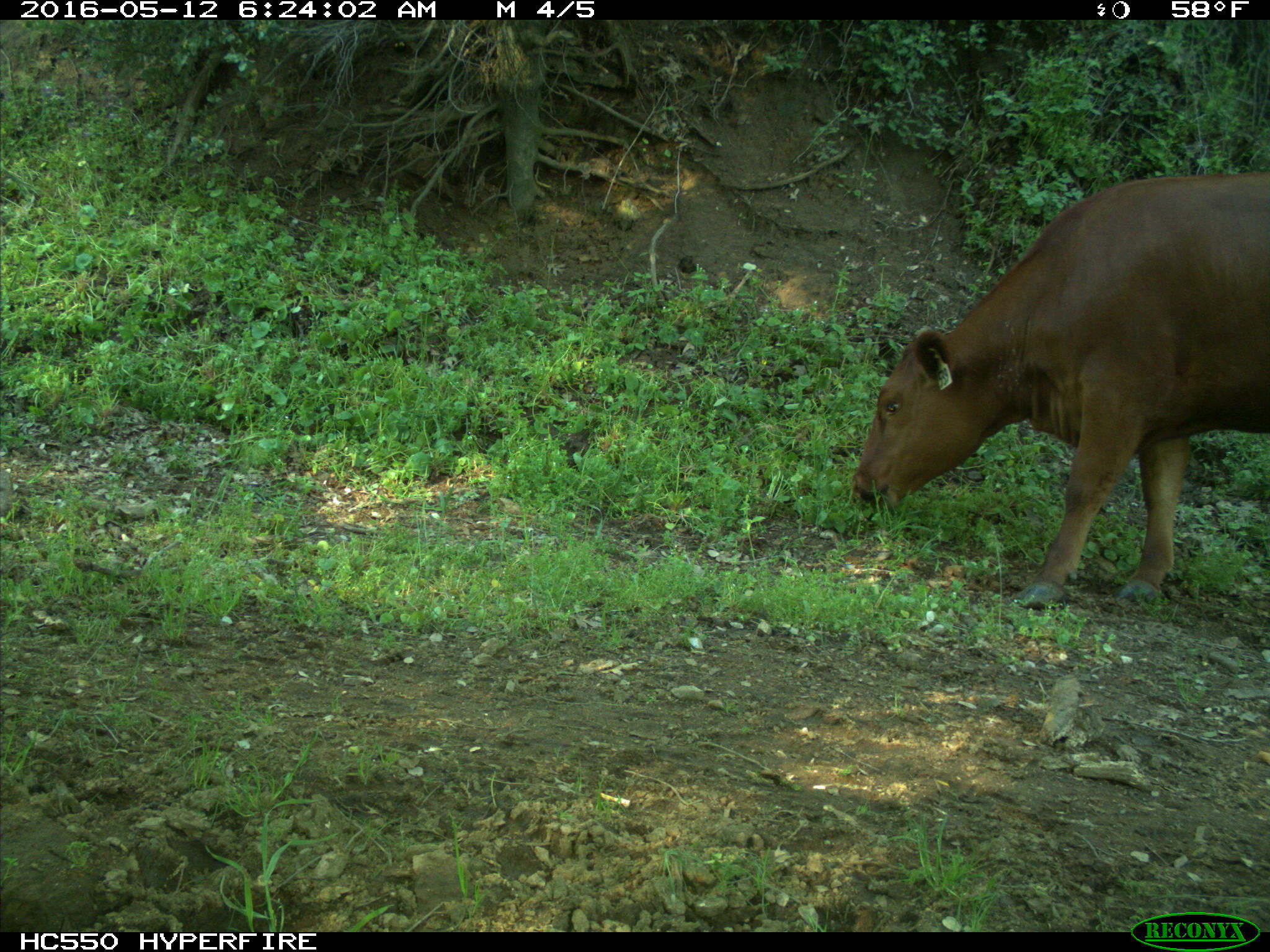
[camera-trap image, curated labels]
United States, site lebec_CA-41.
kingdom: Animalia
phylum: Chordata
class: Mammalia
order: Artiodactyla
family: Bovidae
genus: Bos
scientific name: Bos taurus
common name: domestic cow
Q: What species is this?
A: Bos taurus (domestic cow).